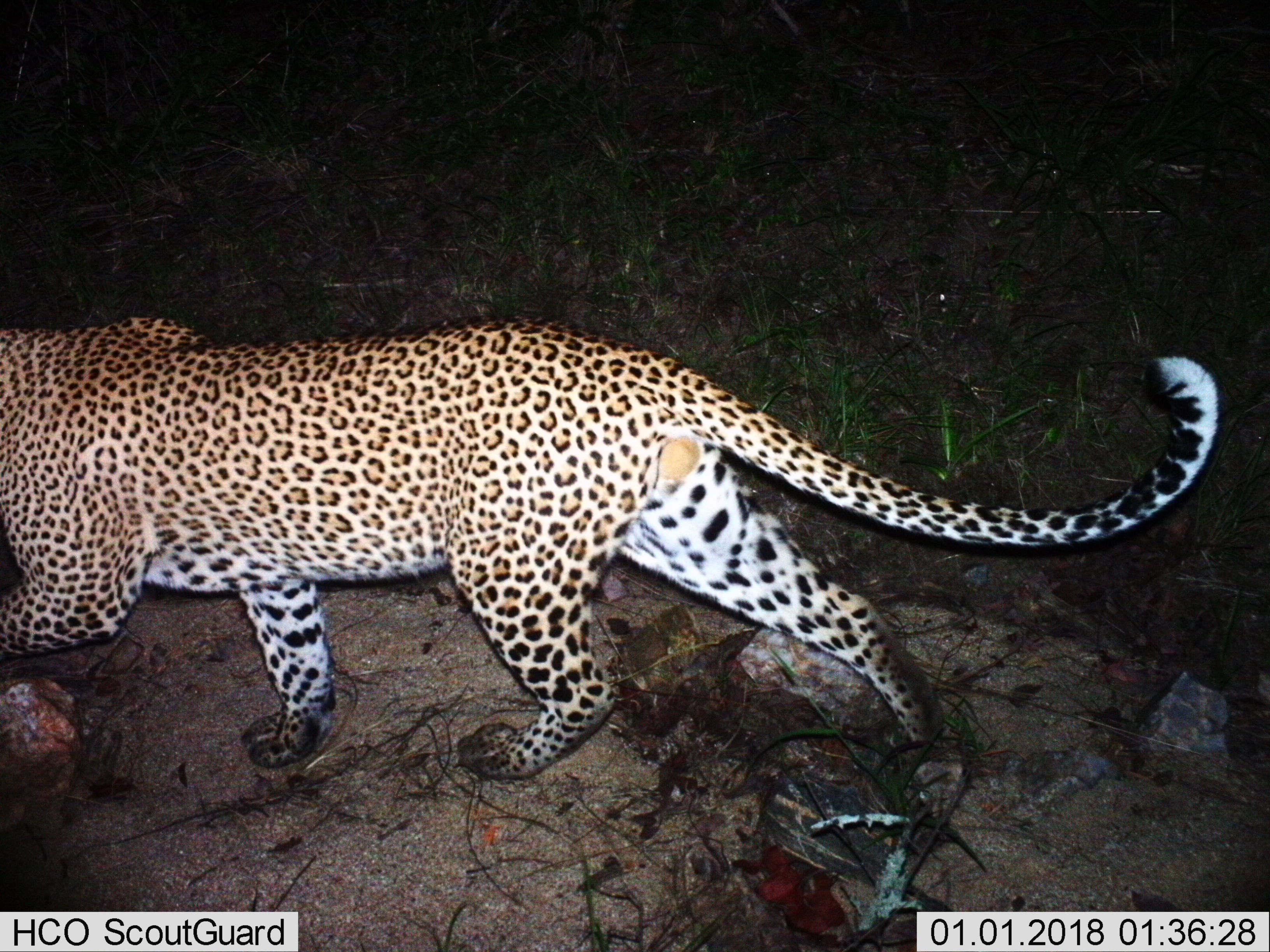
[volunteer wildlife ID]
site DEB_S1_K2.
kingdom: Animalia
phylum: Chordata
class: Mammalia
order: Carnivora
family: Felidae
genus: Panthera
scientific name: Panthera pardus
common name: leopard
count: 1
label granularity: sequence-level